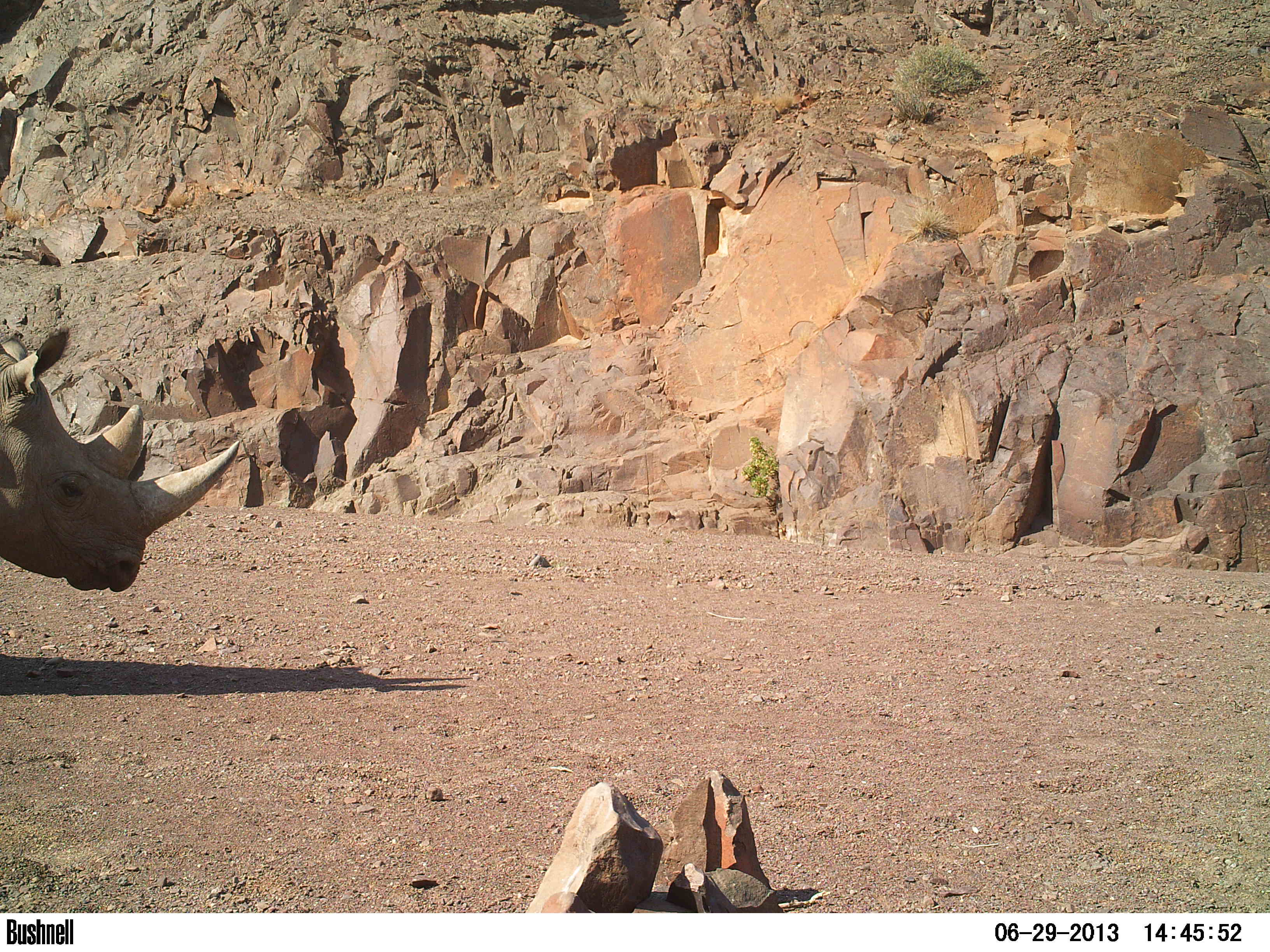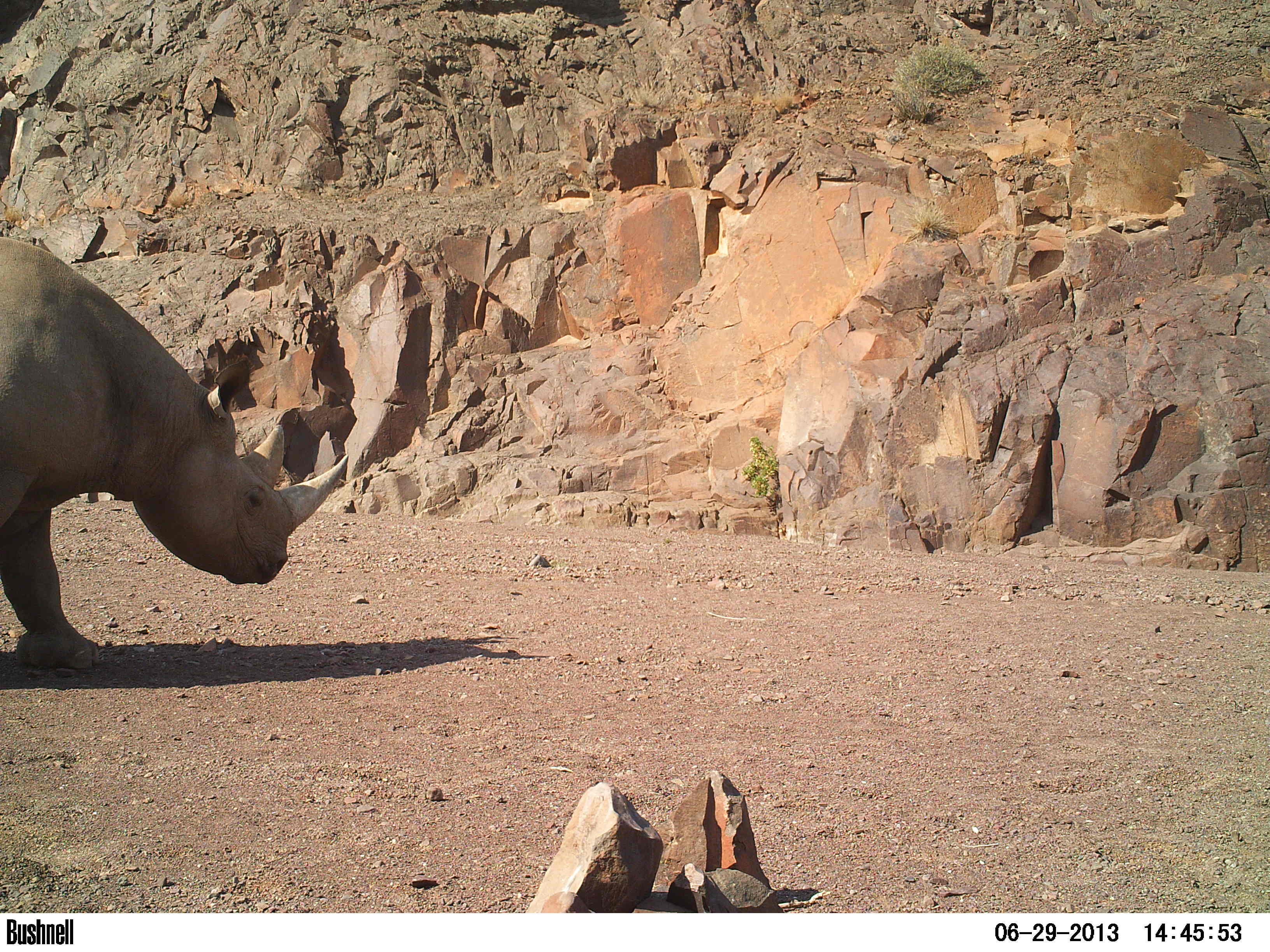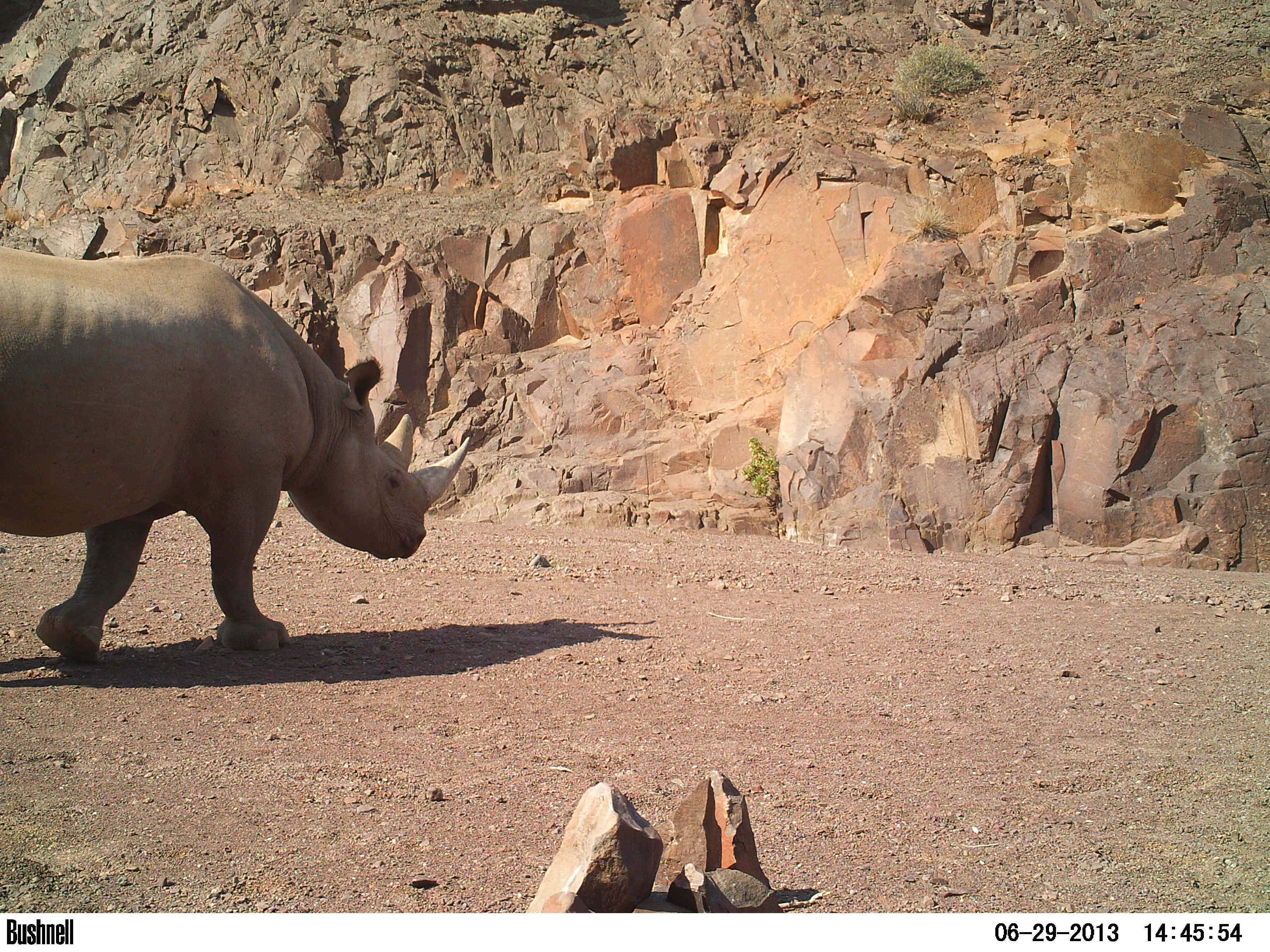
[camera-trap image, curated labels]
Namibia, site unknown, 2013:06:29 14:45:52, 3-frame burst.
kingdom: Animalia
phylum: Chordata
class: Mammalia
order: Perissodactyla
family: Rhinocerotidae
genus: Diceros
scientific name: Diceros bicornis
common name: black rhinoceros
Diceros bicornis (black rhinoceros).